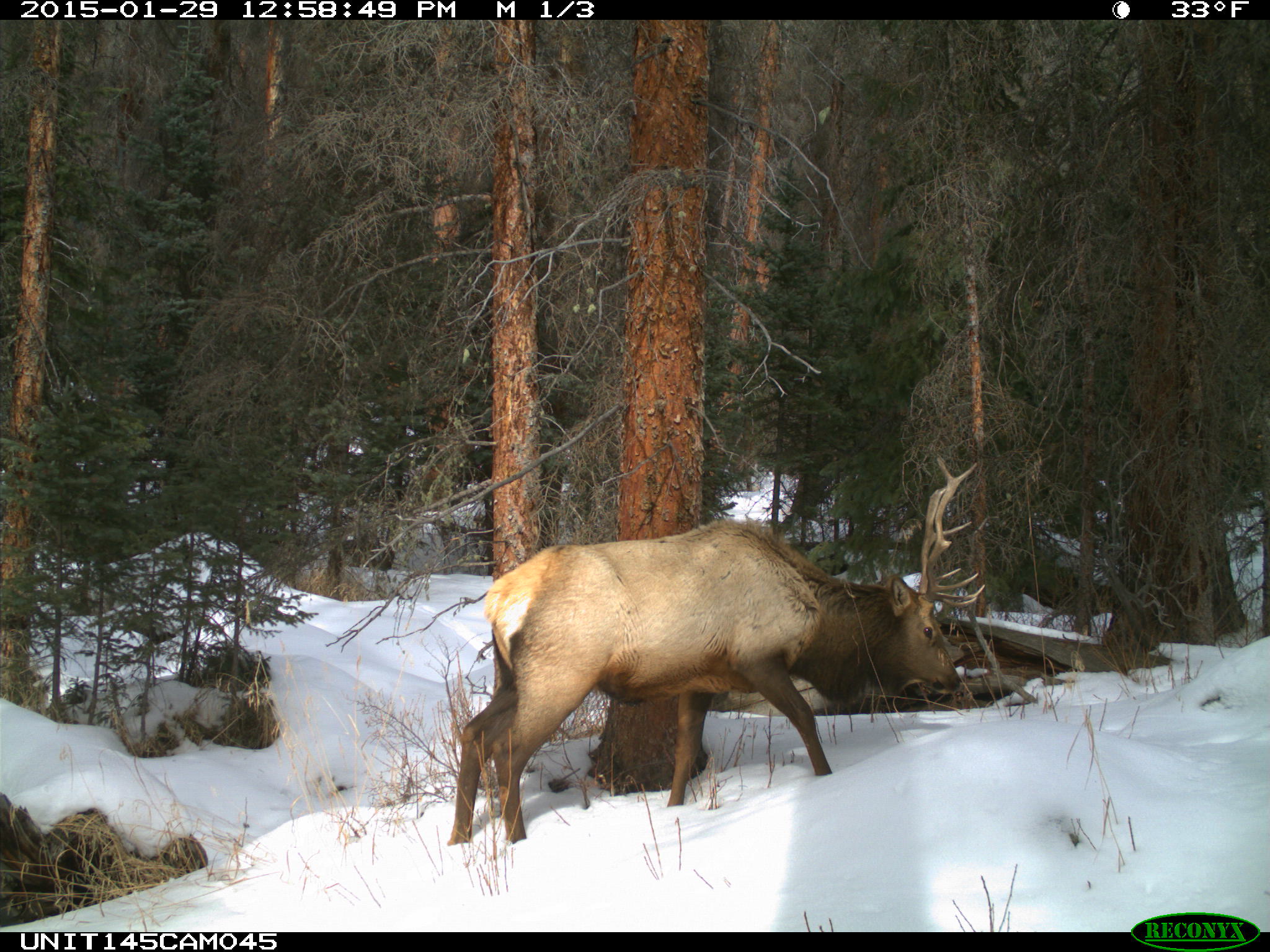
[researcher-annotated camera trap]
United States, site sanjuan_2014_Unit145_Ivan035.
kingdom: Animalia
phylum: Chordata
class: Mammalia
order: Artiodactyla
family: Cervidae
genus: Cervus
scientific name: Cervus elaphus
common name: red deer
Cervus elaphus (red deer).